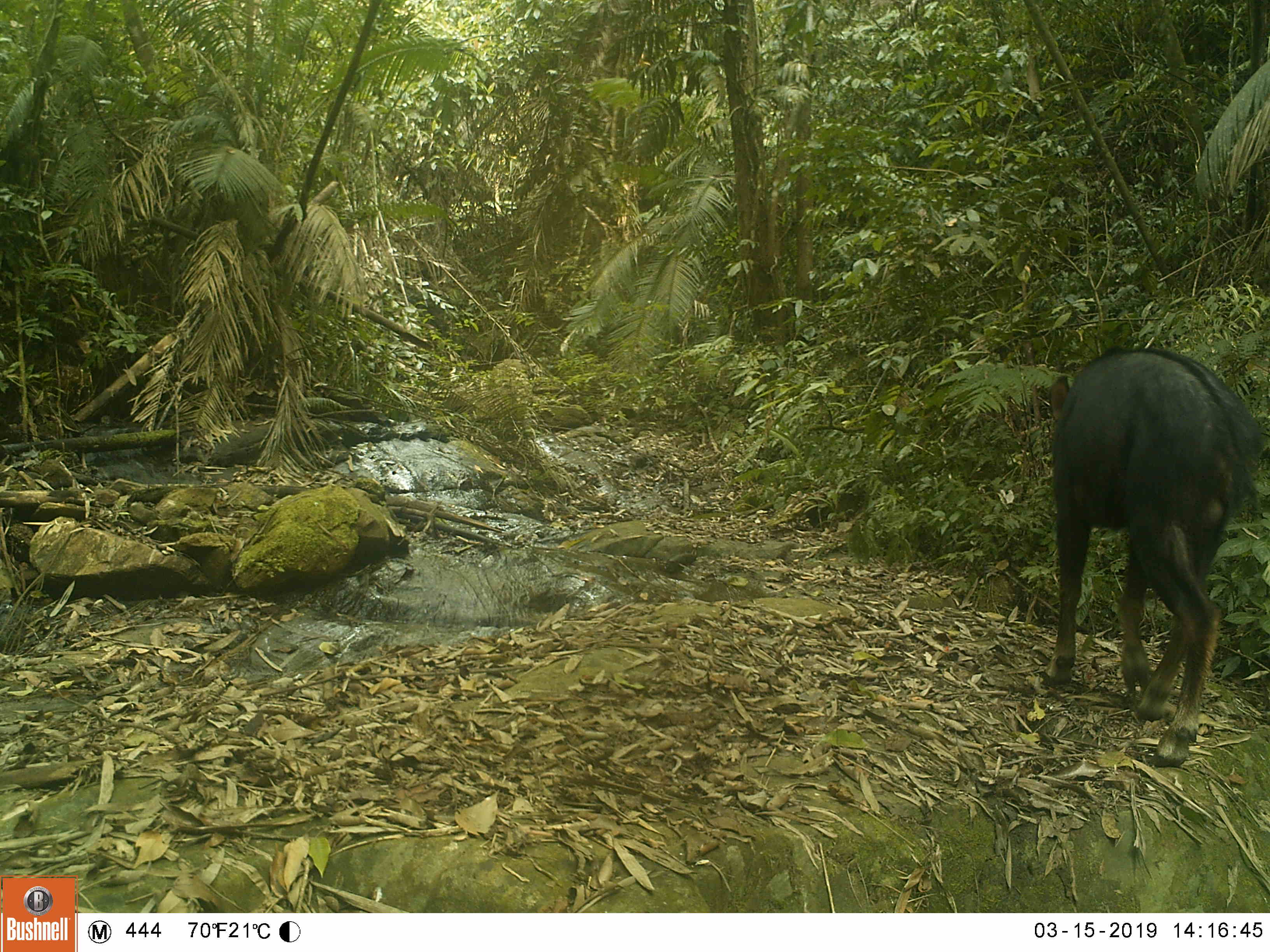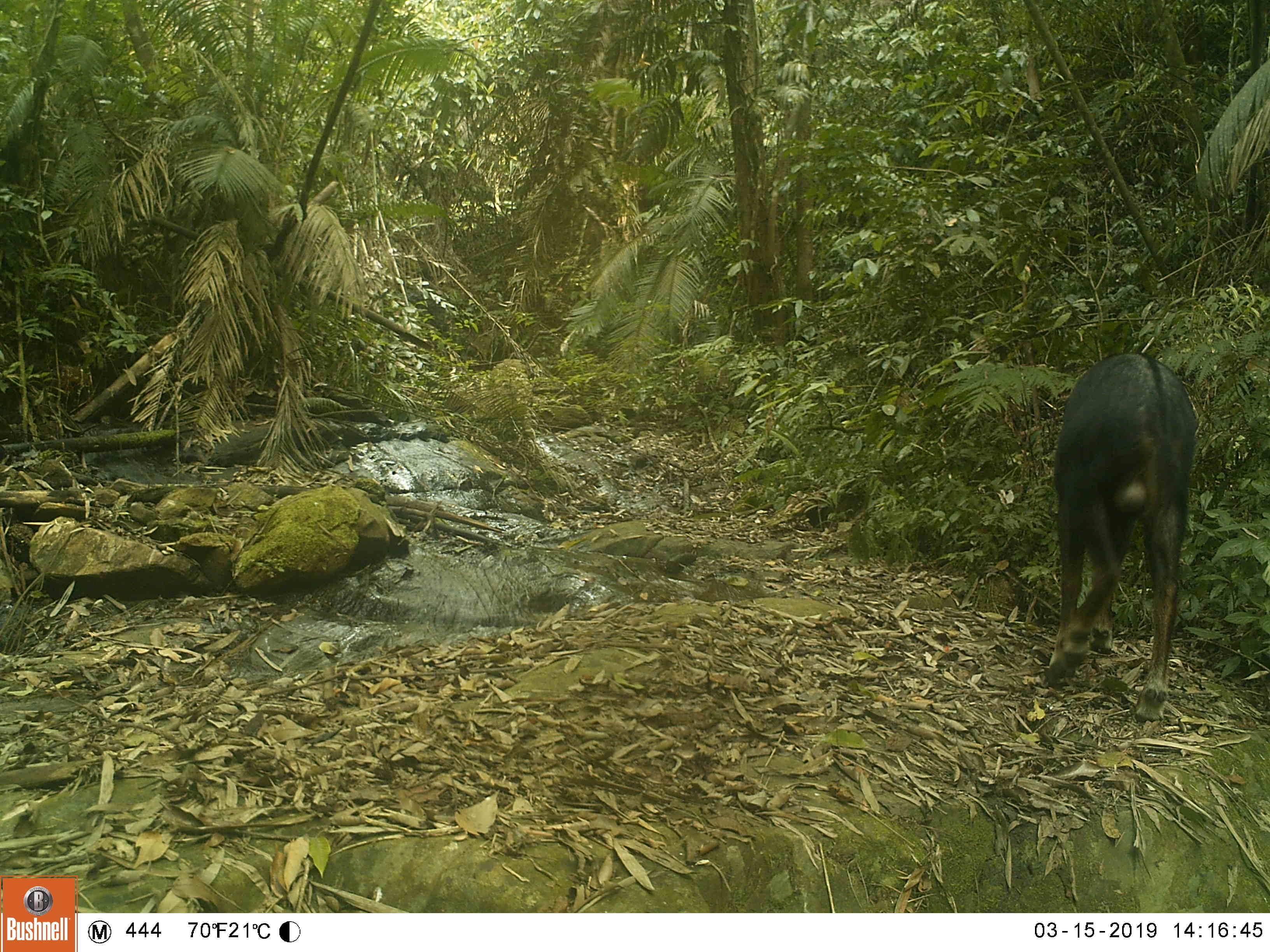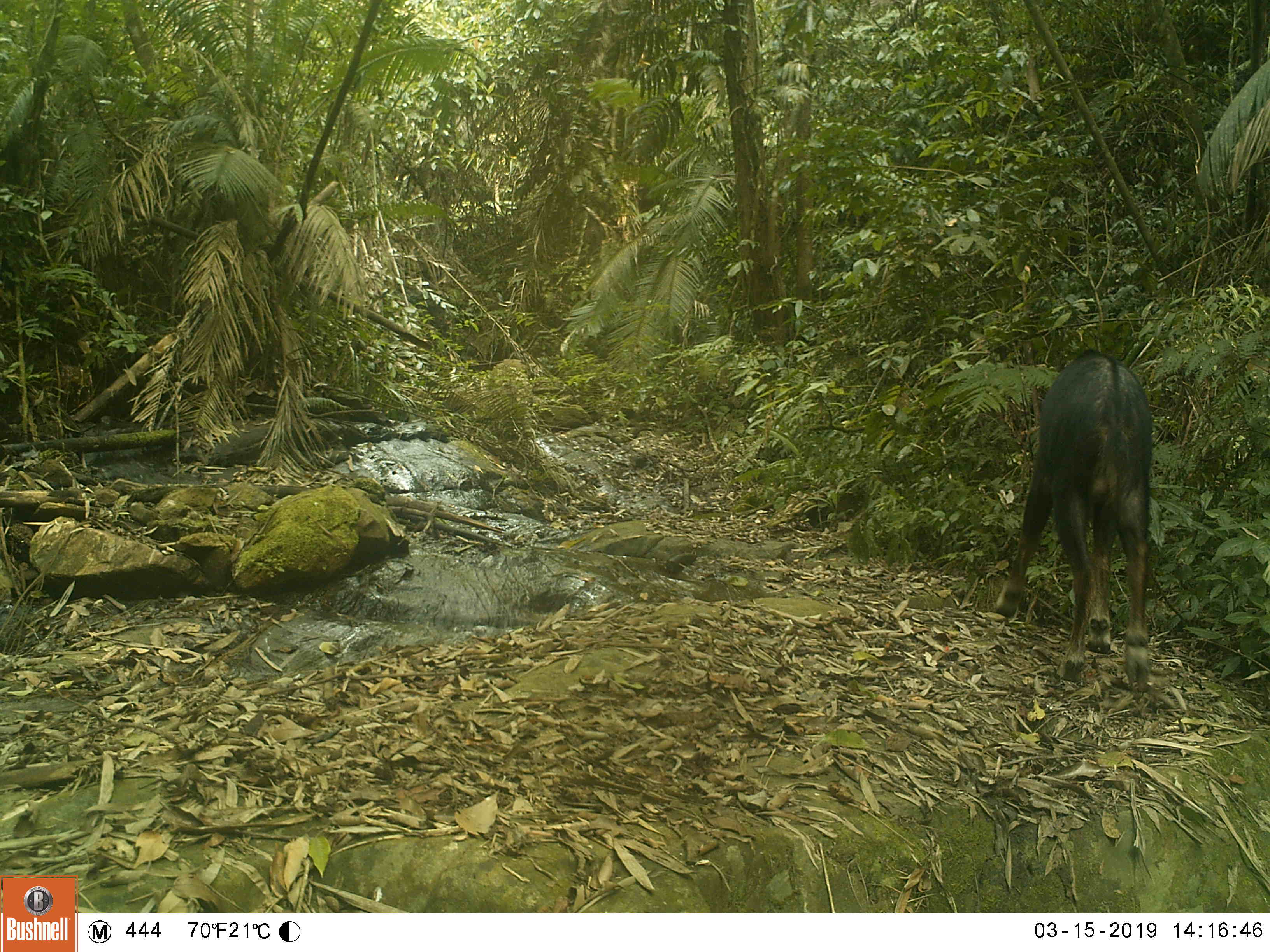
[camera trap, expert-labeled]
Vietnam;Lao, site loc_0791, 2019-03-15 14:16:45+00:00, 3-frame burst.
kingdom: Animalia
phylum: Chordata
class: Mammalia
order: Artiodactyla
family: Bovidae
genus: Capricornis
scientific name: Capricornis sumatraensis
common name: chinese serow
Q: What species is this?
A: Chinese serow (Capricornis sumatraensis).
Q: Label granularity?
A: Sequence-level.